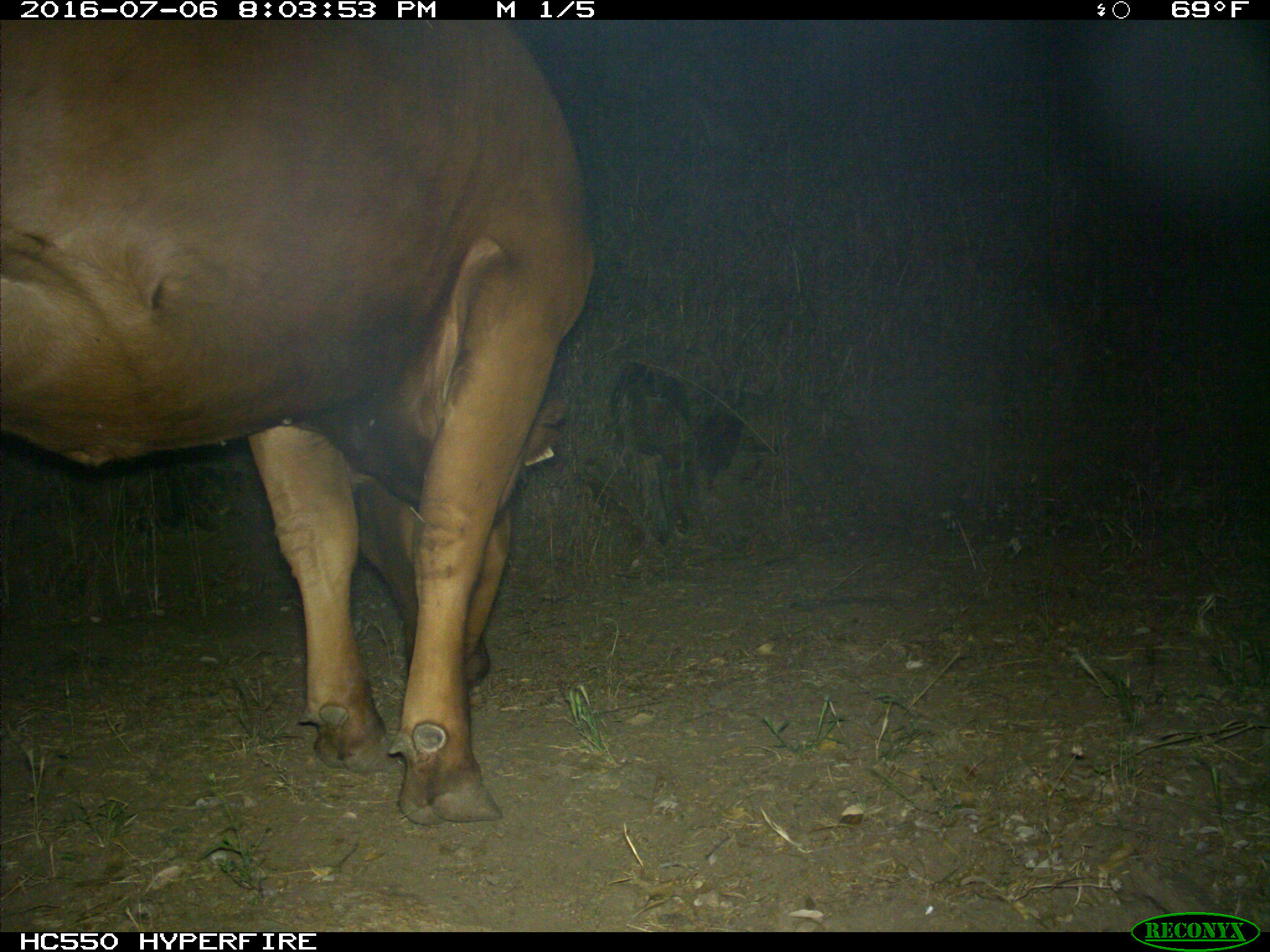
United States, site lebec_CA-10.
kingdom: Animalia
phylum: Chordata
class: Mammalia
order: Artiodactyla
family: Bovidae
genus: Bos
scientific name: Bos taurus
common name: domestic cow